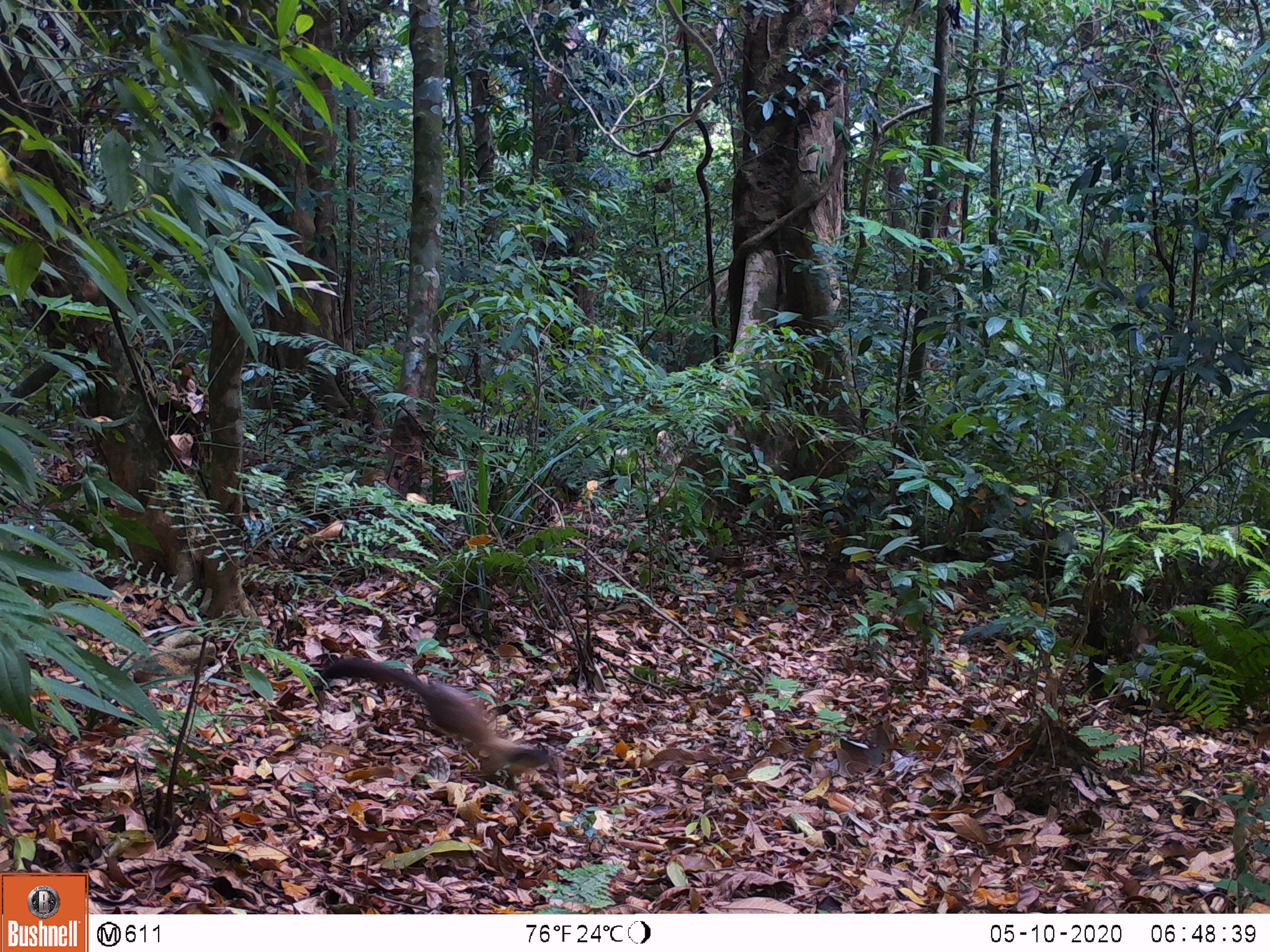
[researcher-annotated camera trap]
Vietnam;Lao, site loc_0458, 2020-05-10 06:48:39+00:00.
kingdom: Animalia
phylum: Chordata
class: Mammalia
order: Carnivora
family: Mustelidae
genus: Martes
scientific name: Martes flavigula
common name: yellow-throated marten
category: yellow throated marten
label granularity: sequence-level